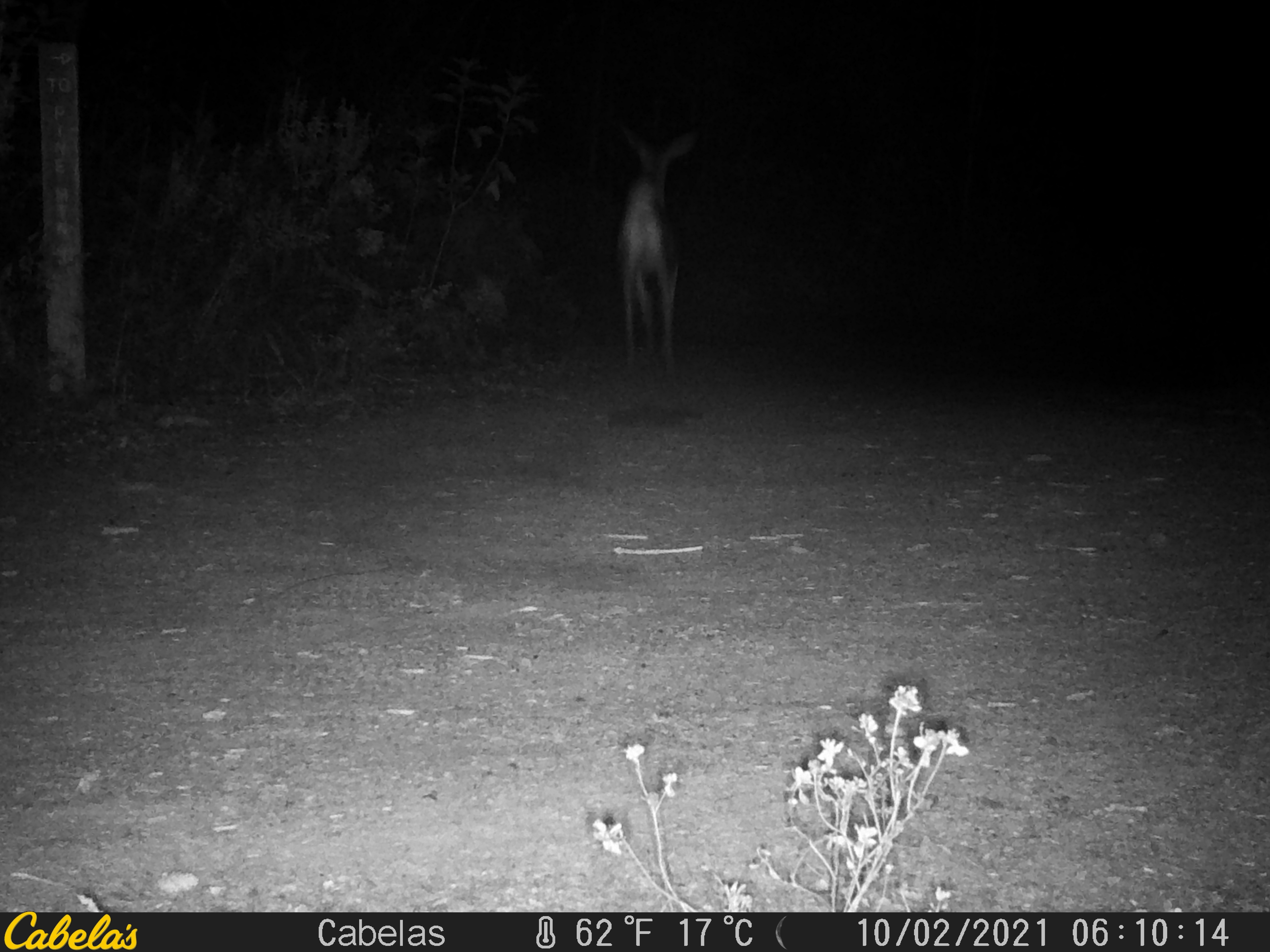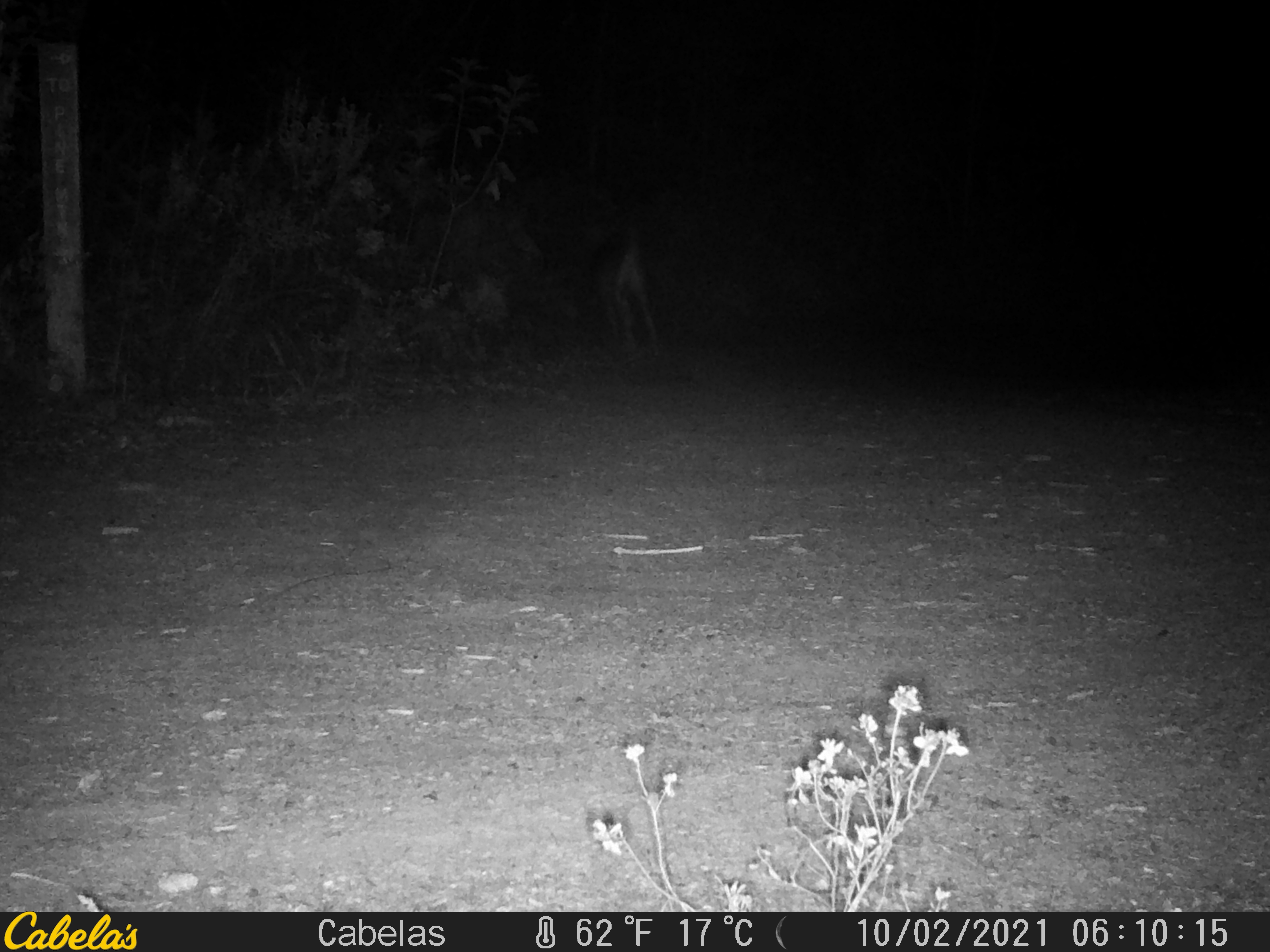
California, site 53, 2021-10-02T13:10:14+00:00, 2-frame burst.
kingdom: Animalia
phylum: Chordata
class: Mammalia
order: Artiodactyla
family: Cervidae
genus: Odocoileus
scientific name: Odocoileus hemionus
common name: mule deer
Mule deer (Odocoileus hemionus).